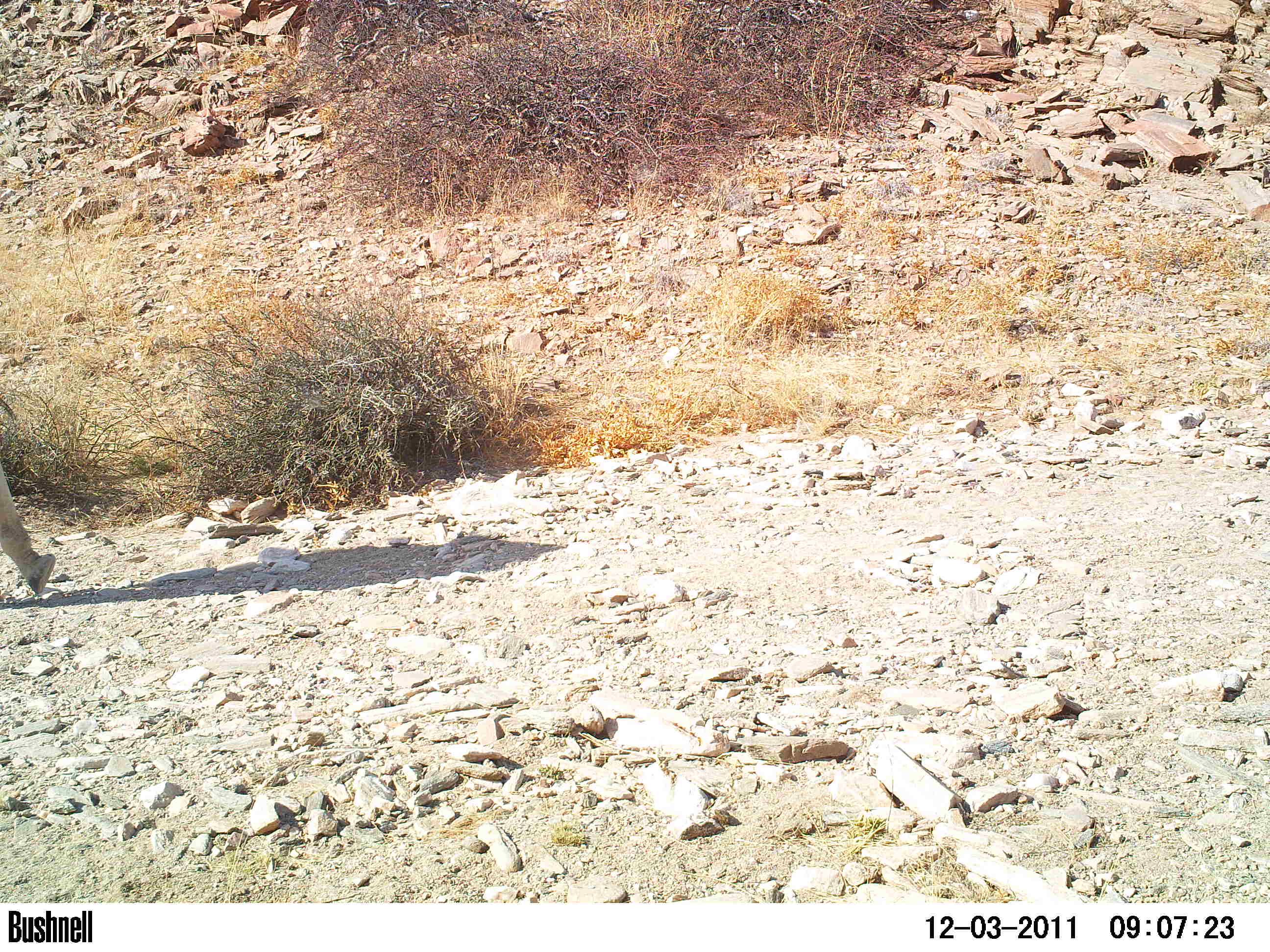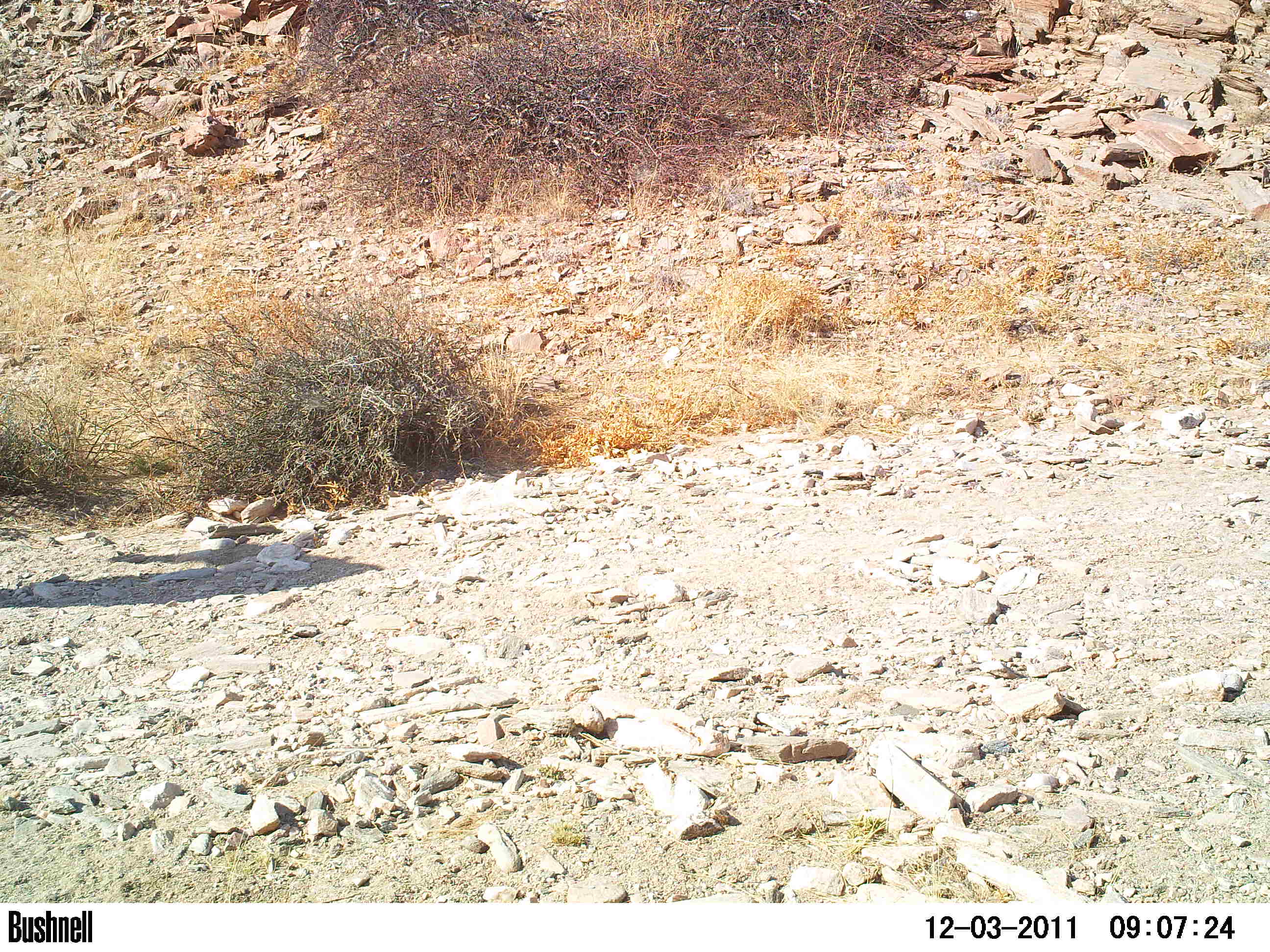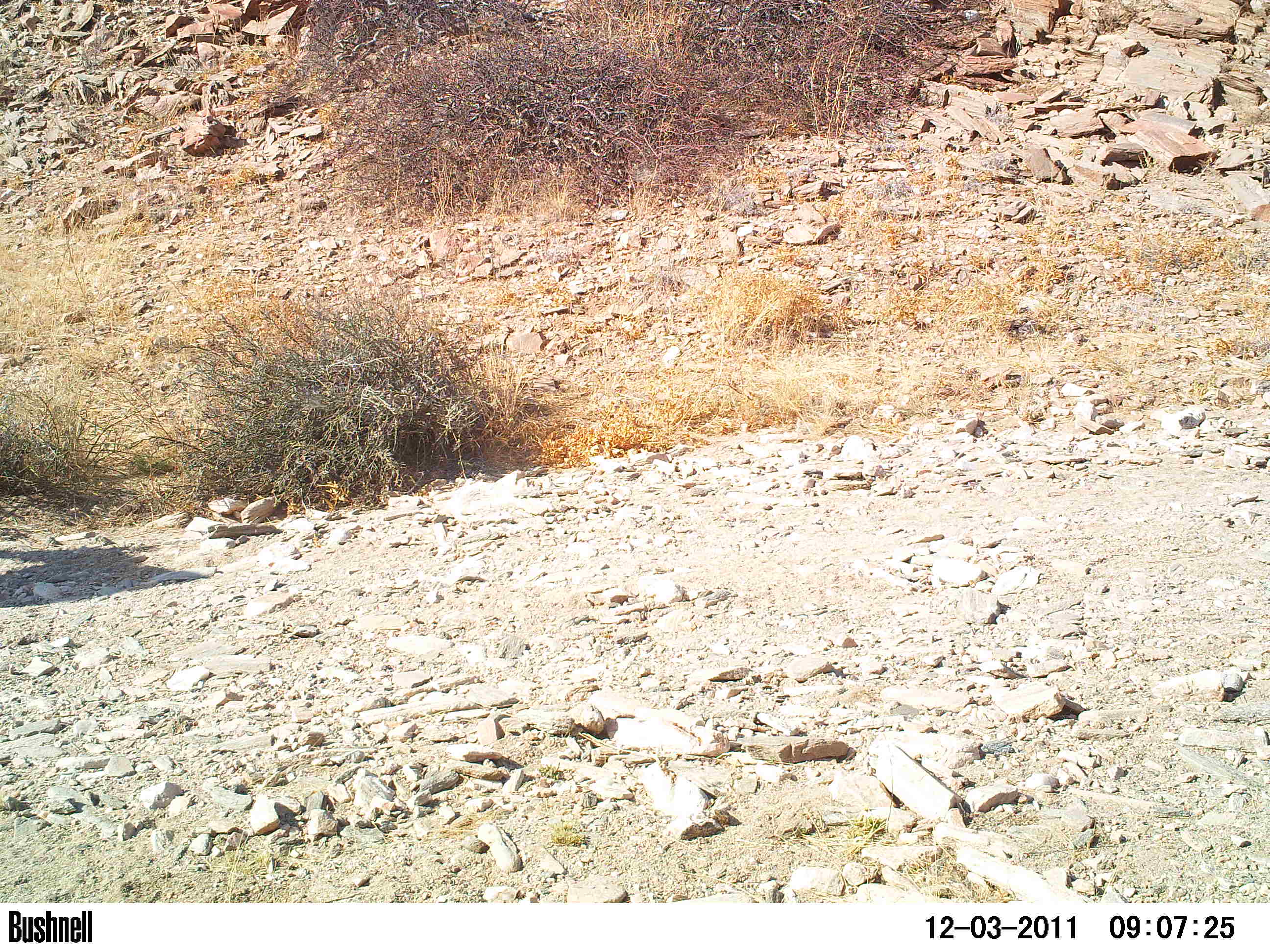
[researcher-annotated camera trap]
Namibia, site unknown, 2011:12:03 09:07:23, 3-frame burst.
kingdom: Animalia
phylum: Chordata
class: Mammalia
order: Proboscidea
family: Elephantidae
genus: Loxodonta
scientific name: Loxodonta africana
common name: african elephant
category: loxodanta africana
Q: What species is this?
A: Loxodanta africana (african elephant) (Loxodonta africana).